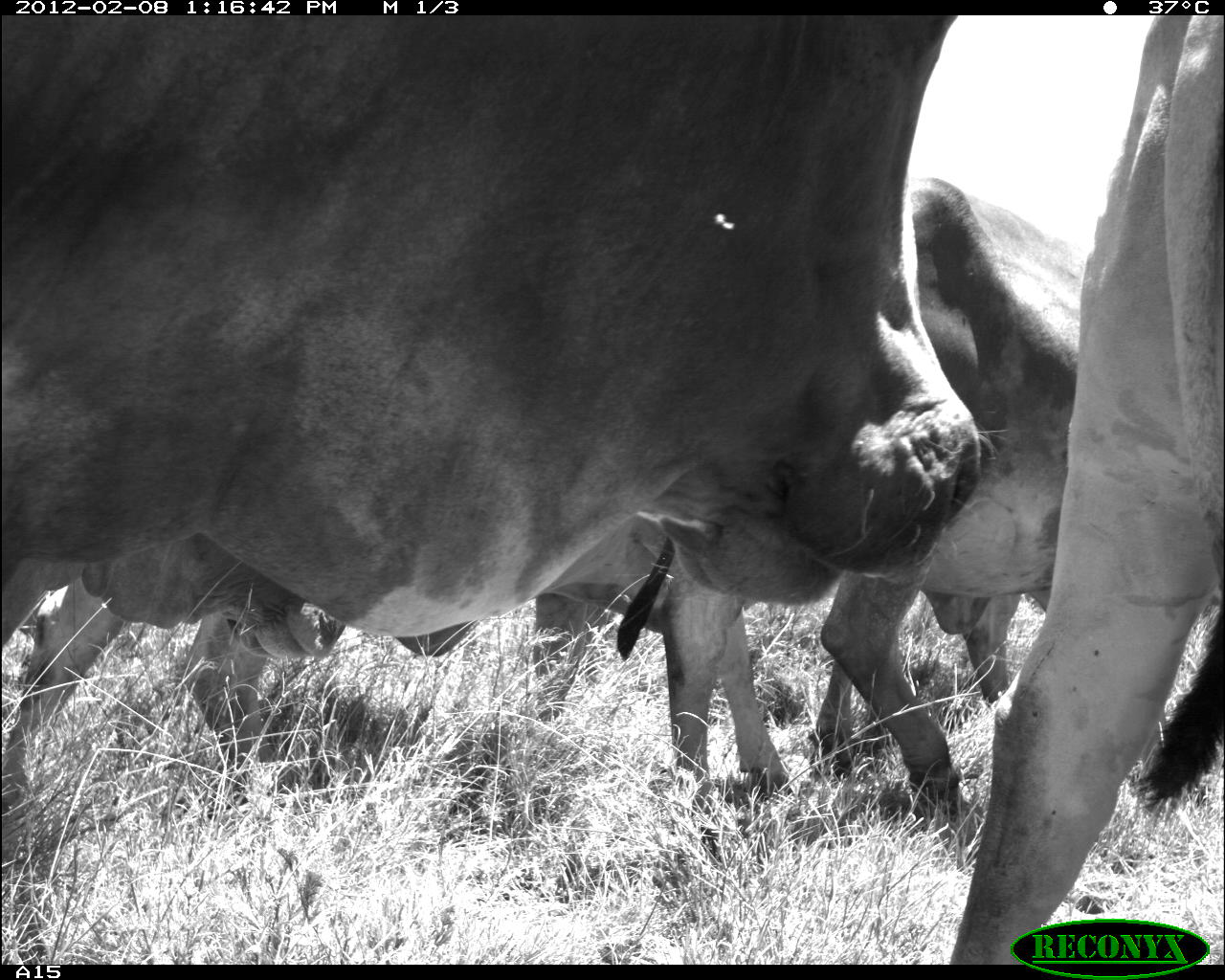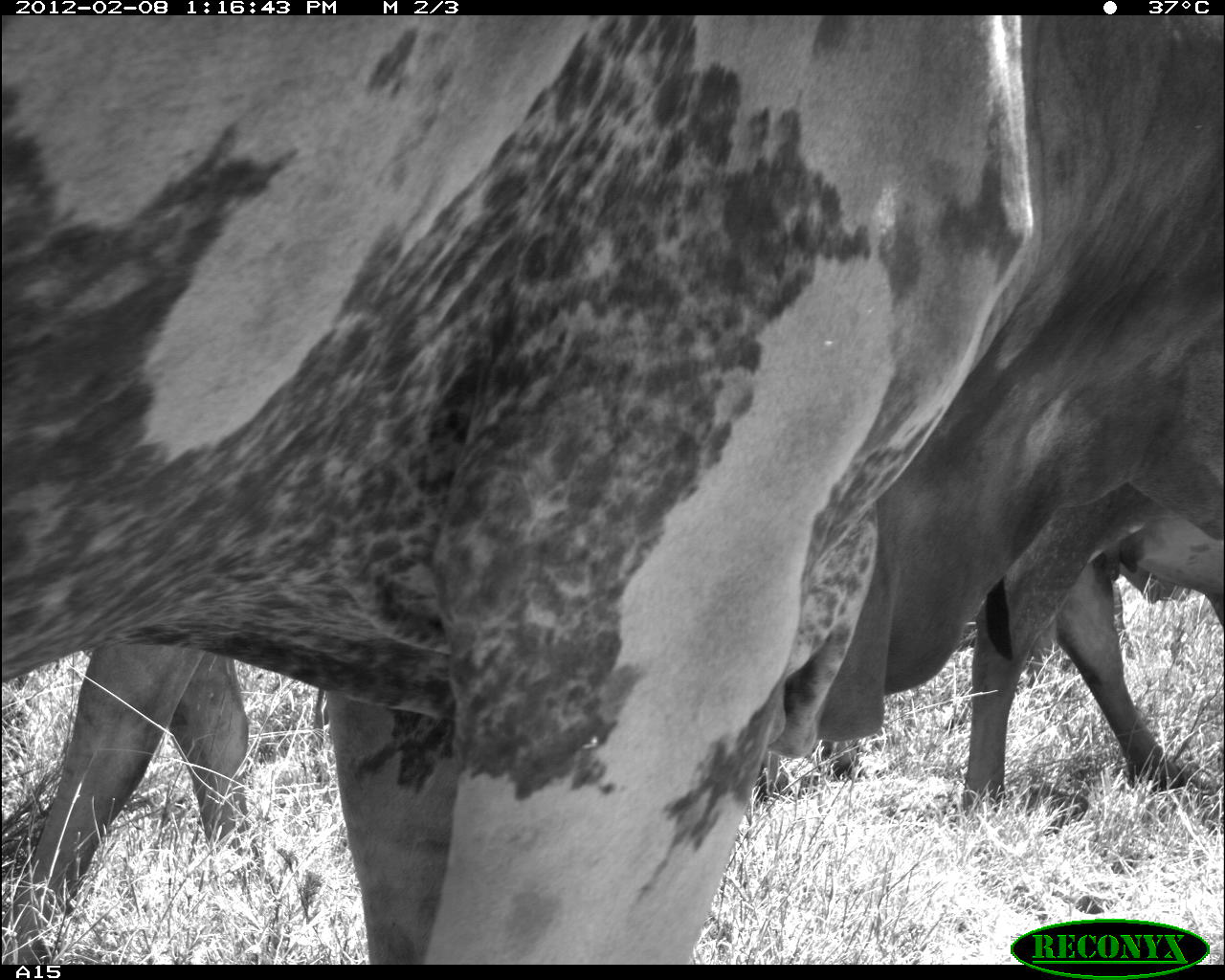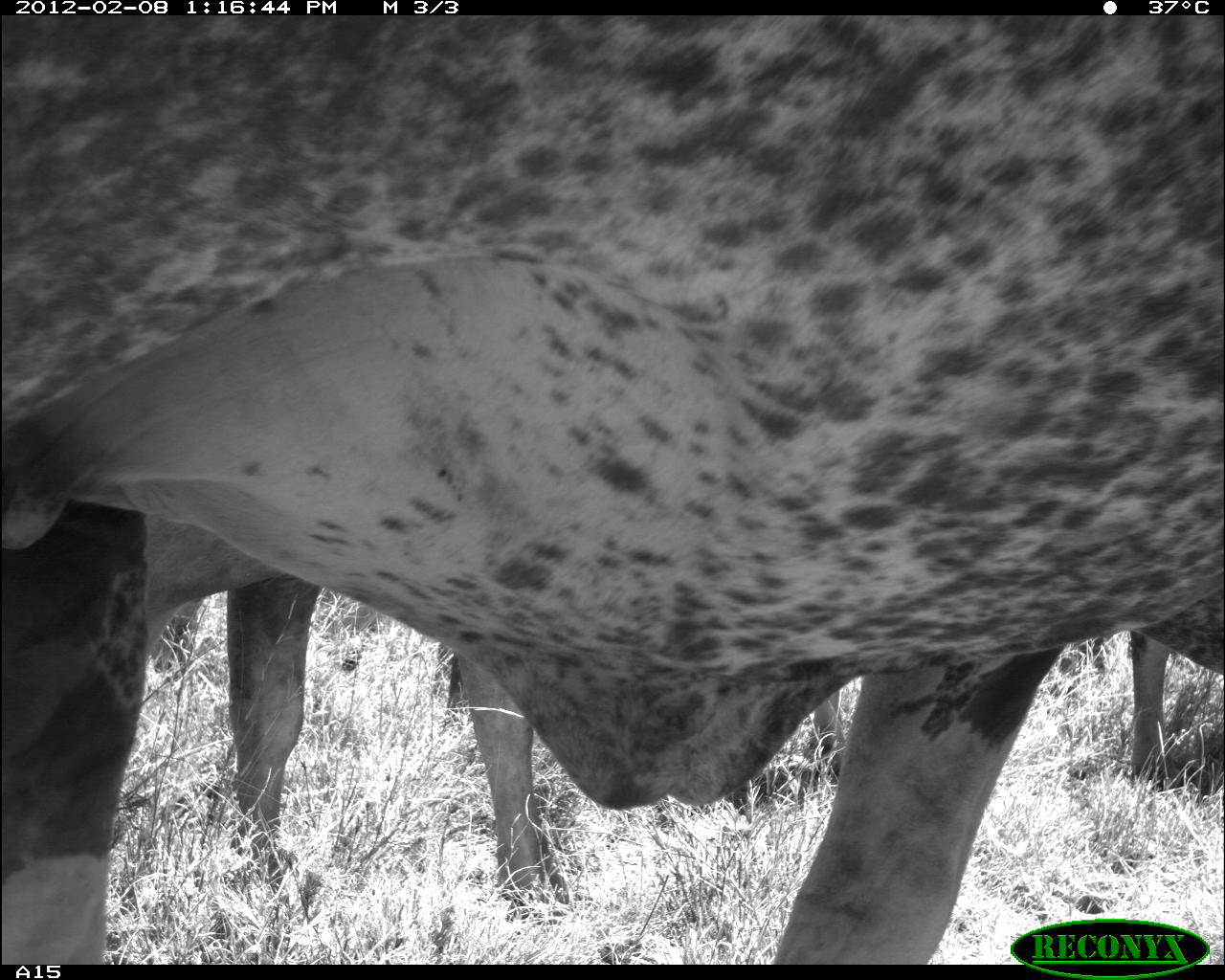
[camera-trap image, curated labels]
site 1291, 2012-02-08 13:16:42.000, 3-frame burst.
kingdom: Animalia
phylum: Chordata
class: Mammalia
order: Artiodactyla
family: Bovidae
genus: Bos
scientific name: Bos taurus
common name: domestic cattle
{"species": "Bos taurus (domestic cattle)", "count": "5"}